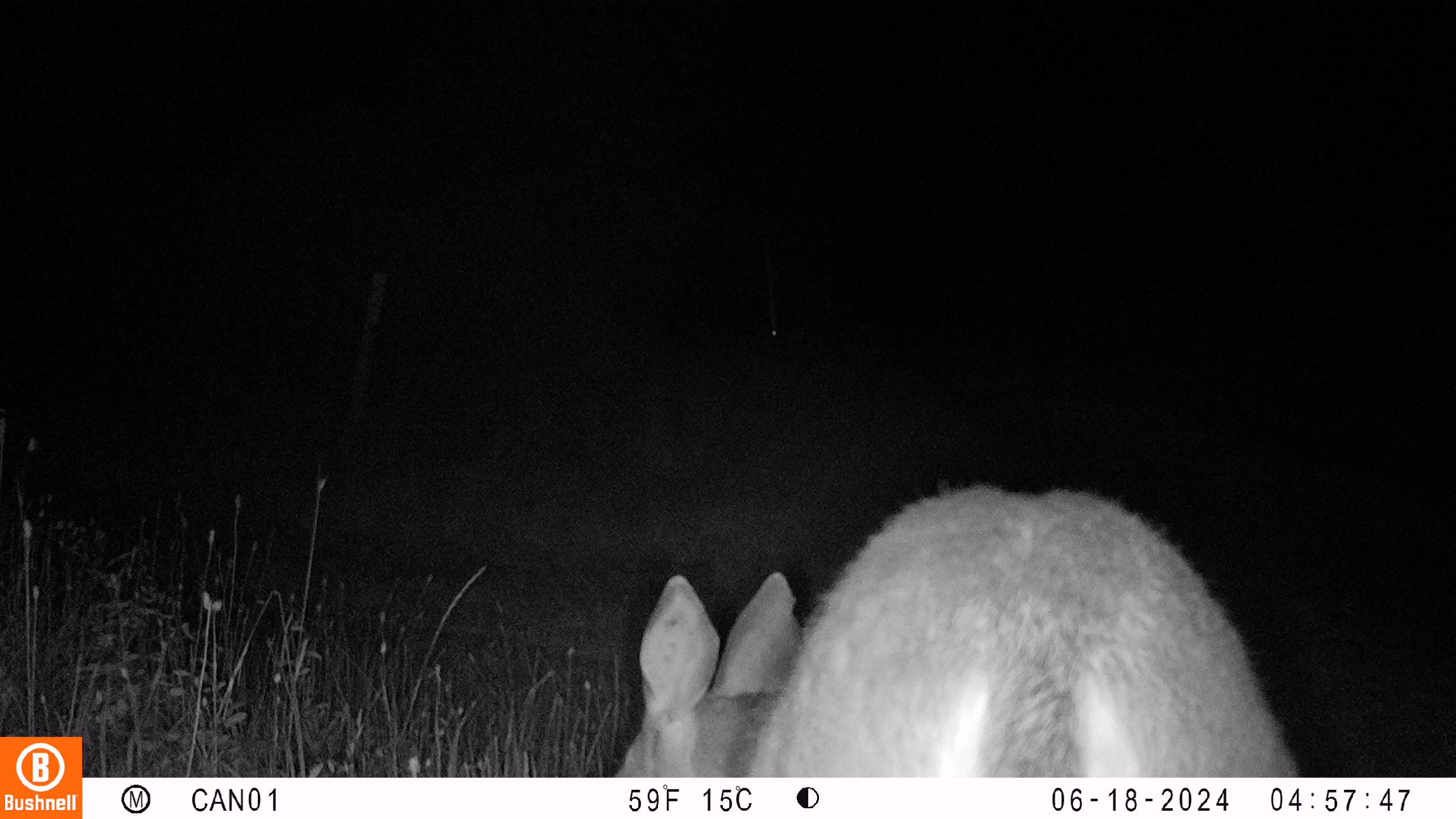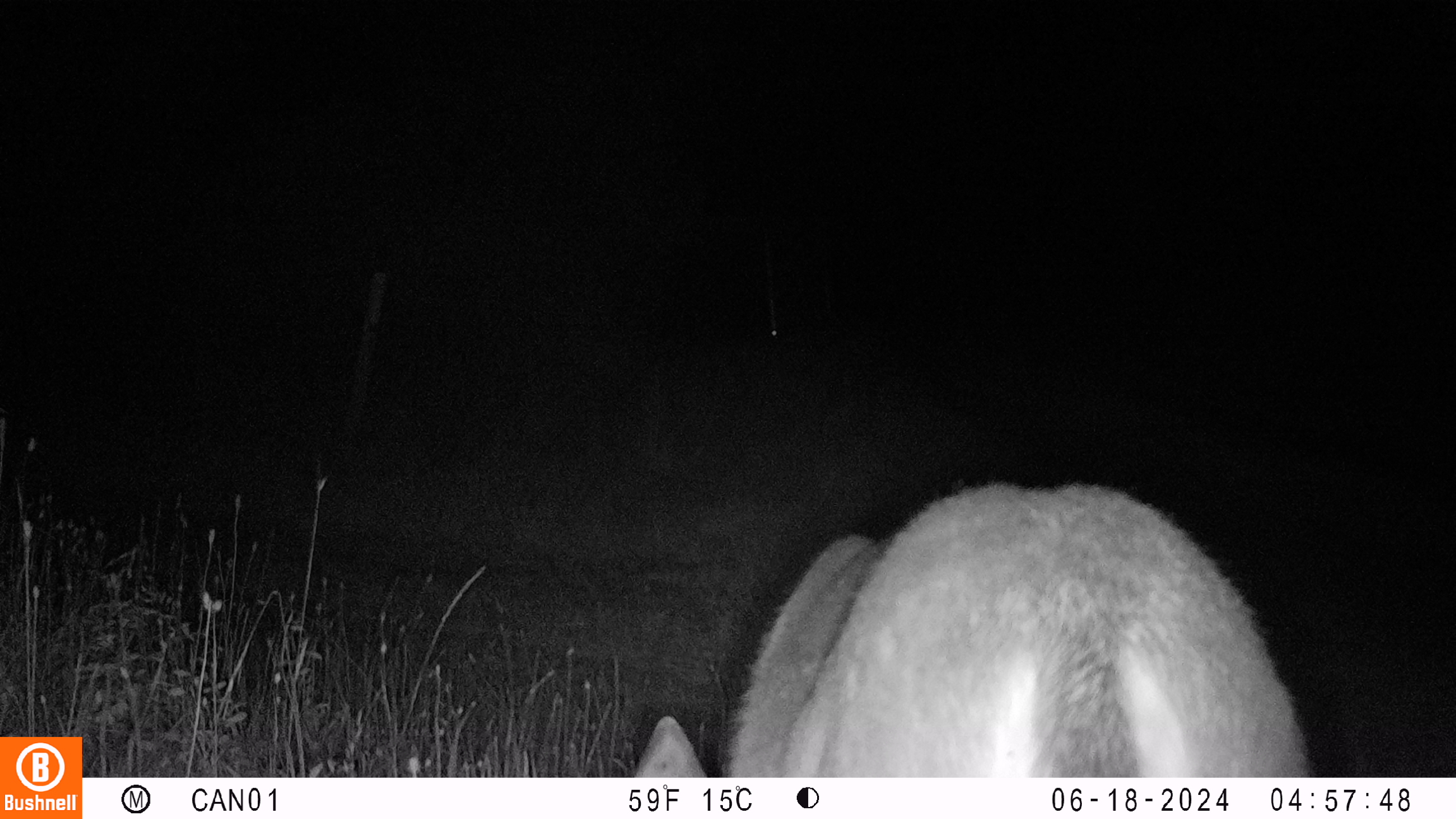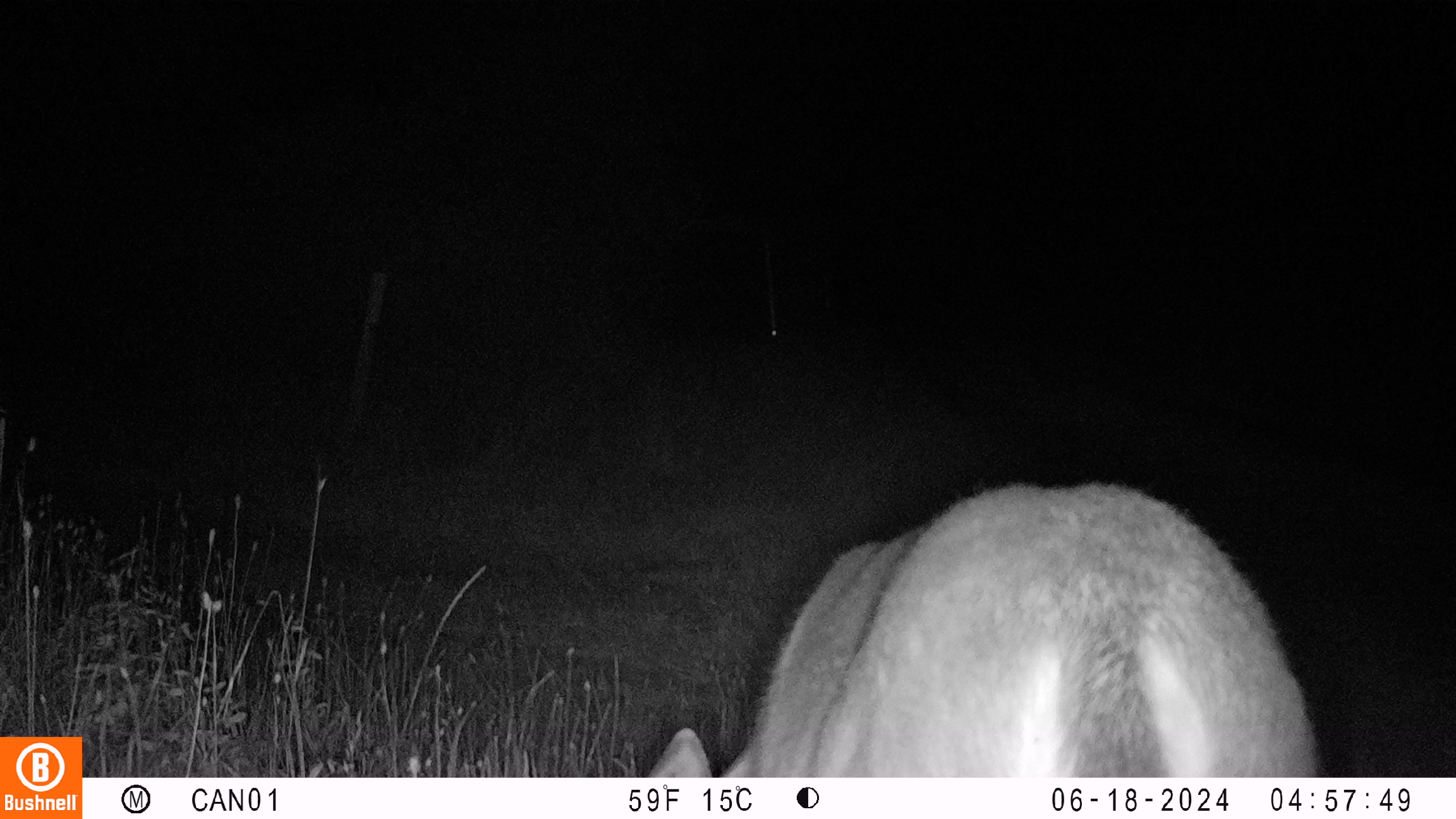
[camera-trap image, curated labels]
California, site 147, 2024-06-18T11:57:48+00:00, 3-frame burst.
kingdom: Animalia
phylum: Chordata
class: Mammalia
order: Artiodactyla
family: Cervidae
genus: Odocoileus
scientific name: Odocoileus hemionus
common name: mule deer